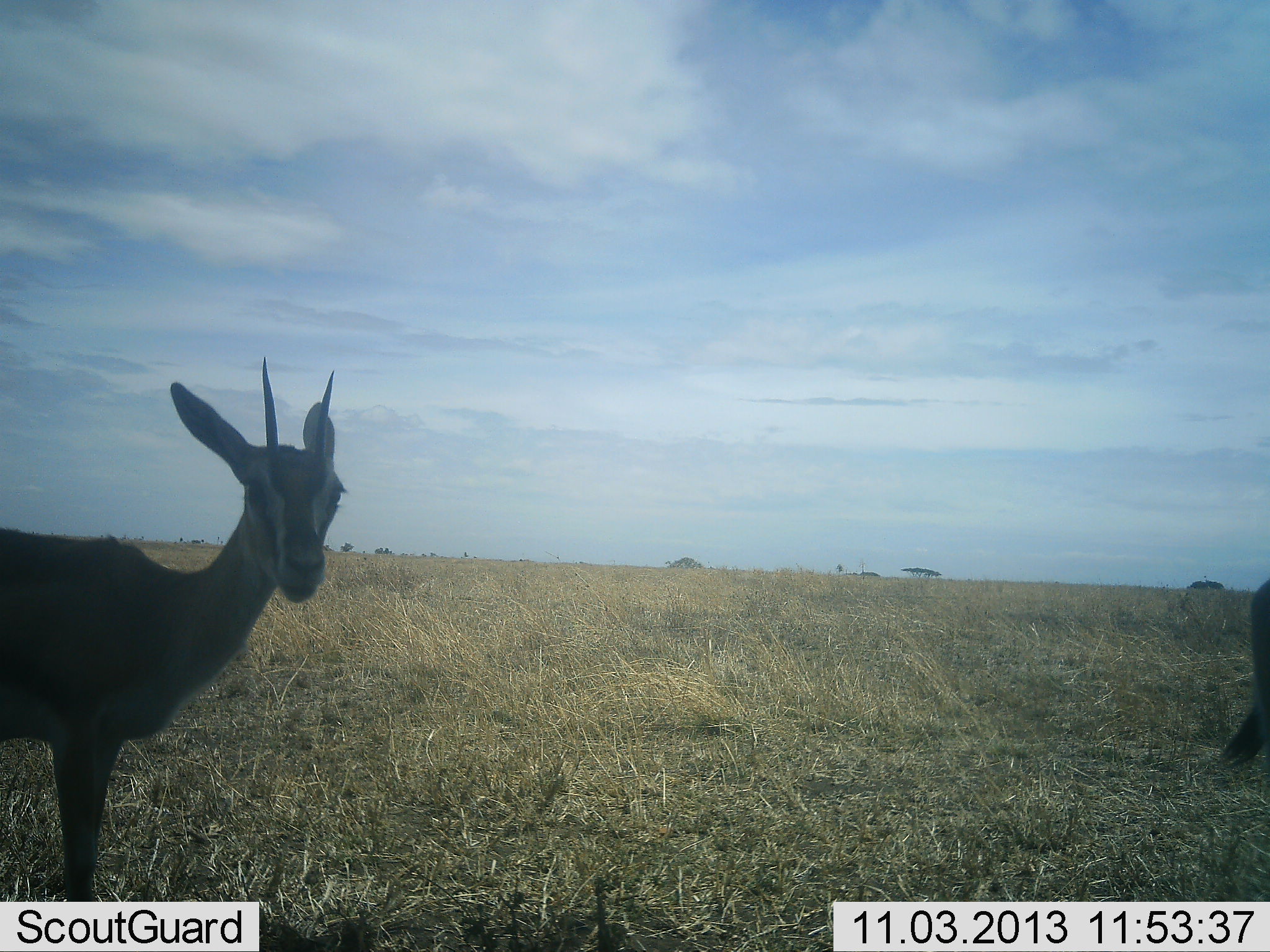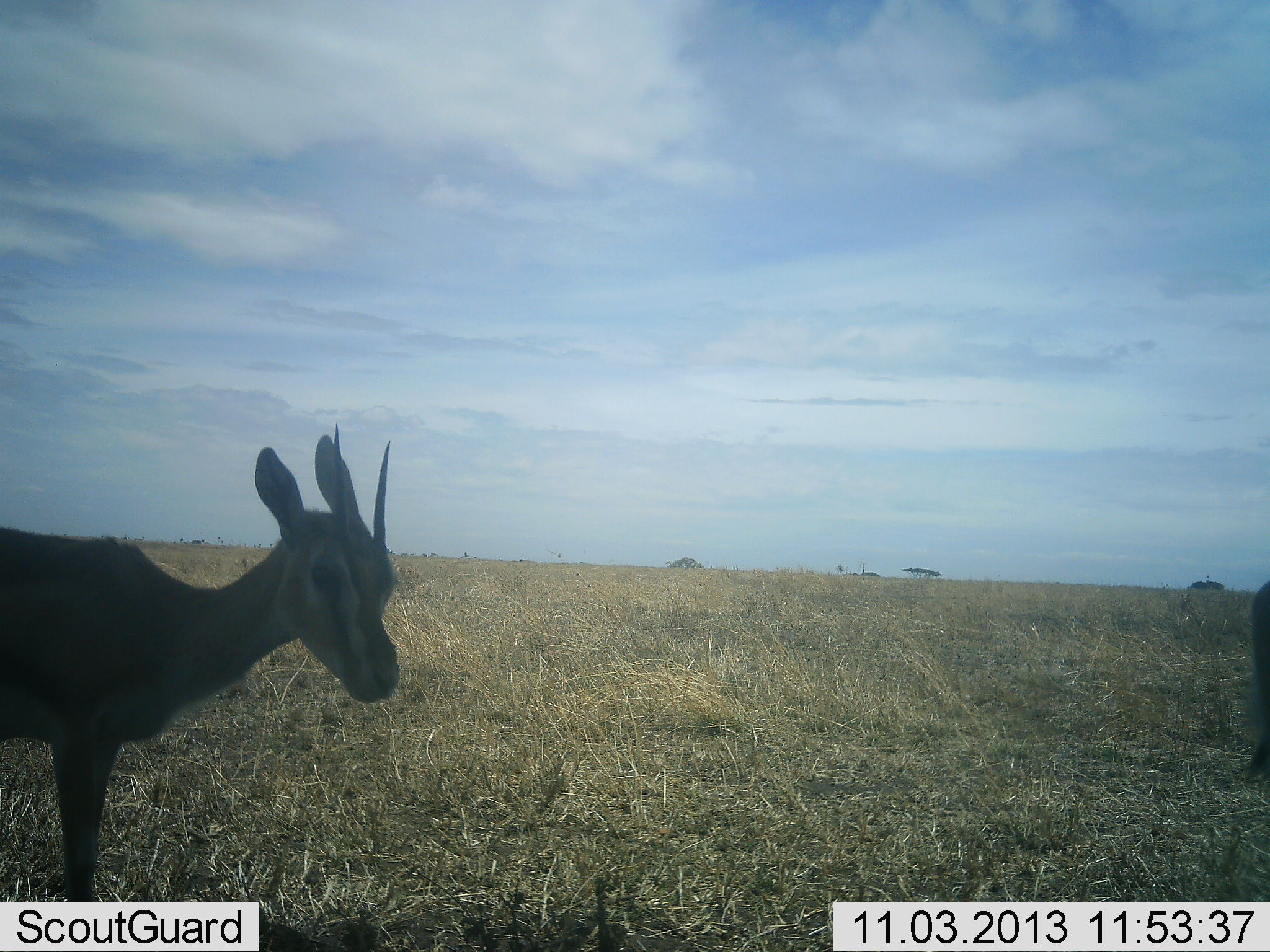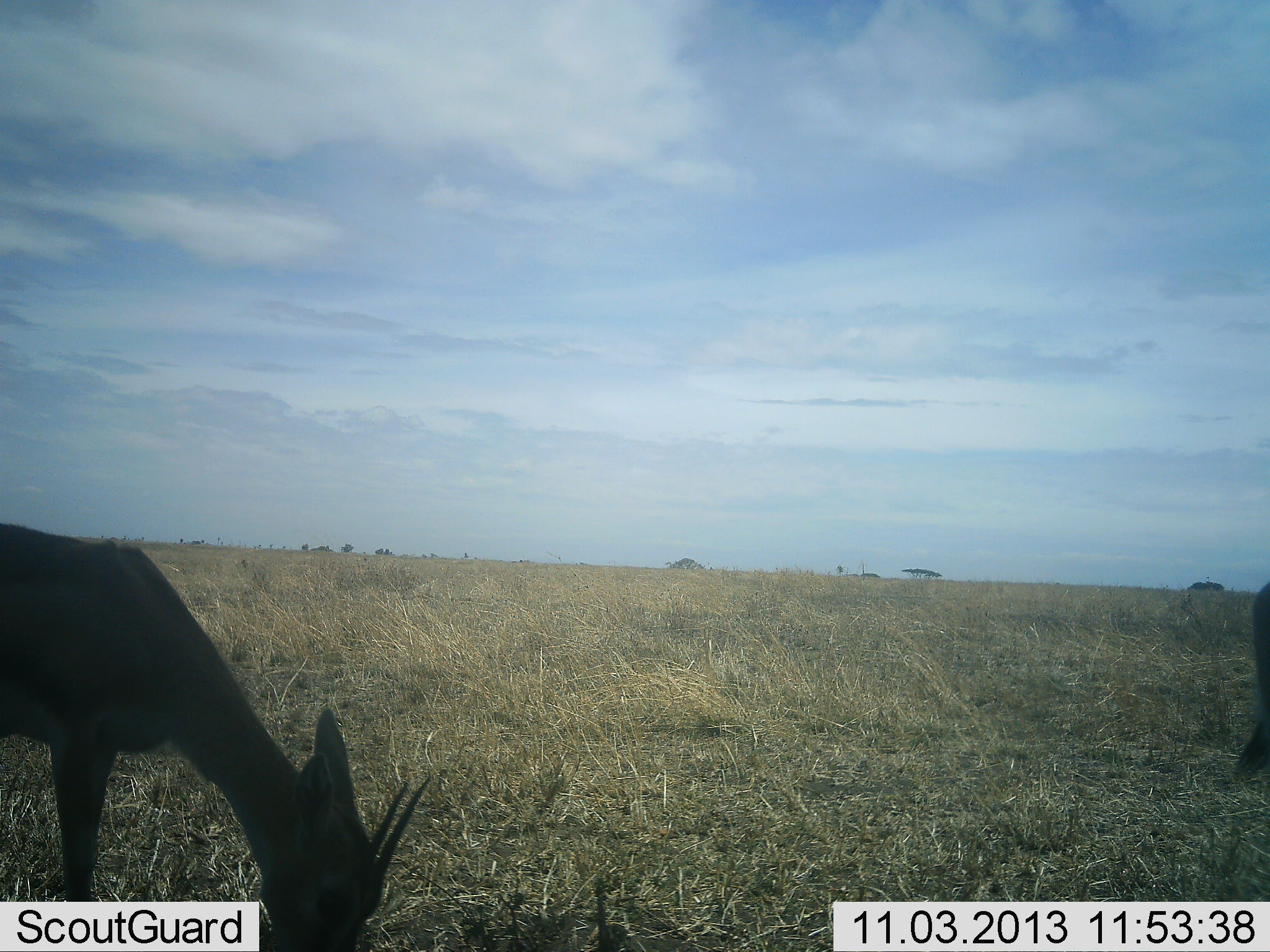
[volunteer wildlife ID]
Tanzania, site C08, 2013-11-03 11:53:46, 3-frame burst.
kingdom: Animalia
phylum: Chordata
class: Mammalia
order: Artiodactyla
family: Bovidae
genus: Eudorcas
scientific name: Eudorcas thomsonii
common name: thomson's gazelle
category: gazellethomsons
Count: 2.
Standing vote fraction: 50%.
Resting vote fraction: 0%.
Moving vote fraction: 0%.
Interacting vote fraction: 10%.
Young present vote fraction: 0%.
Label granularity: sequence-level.